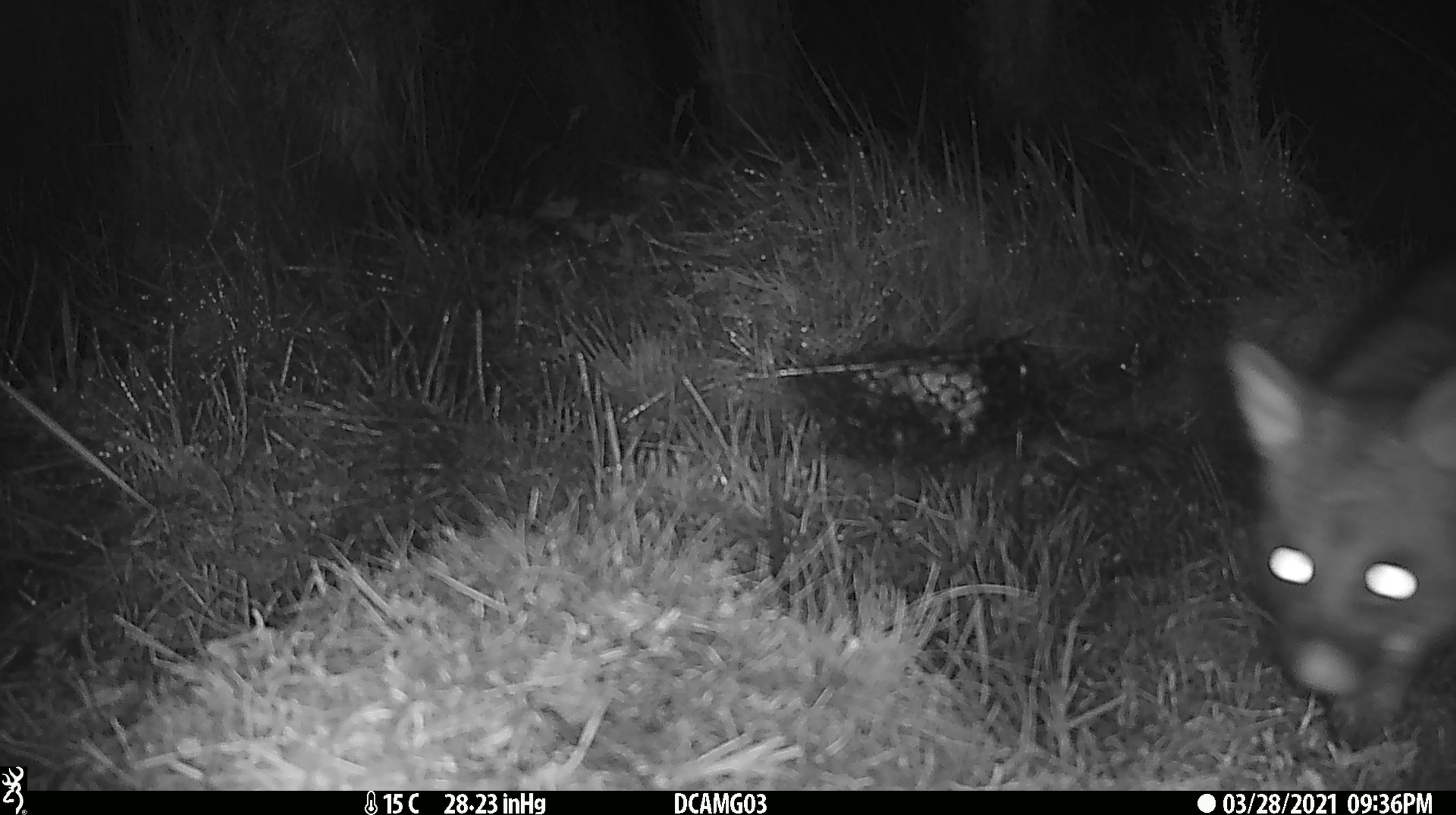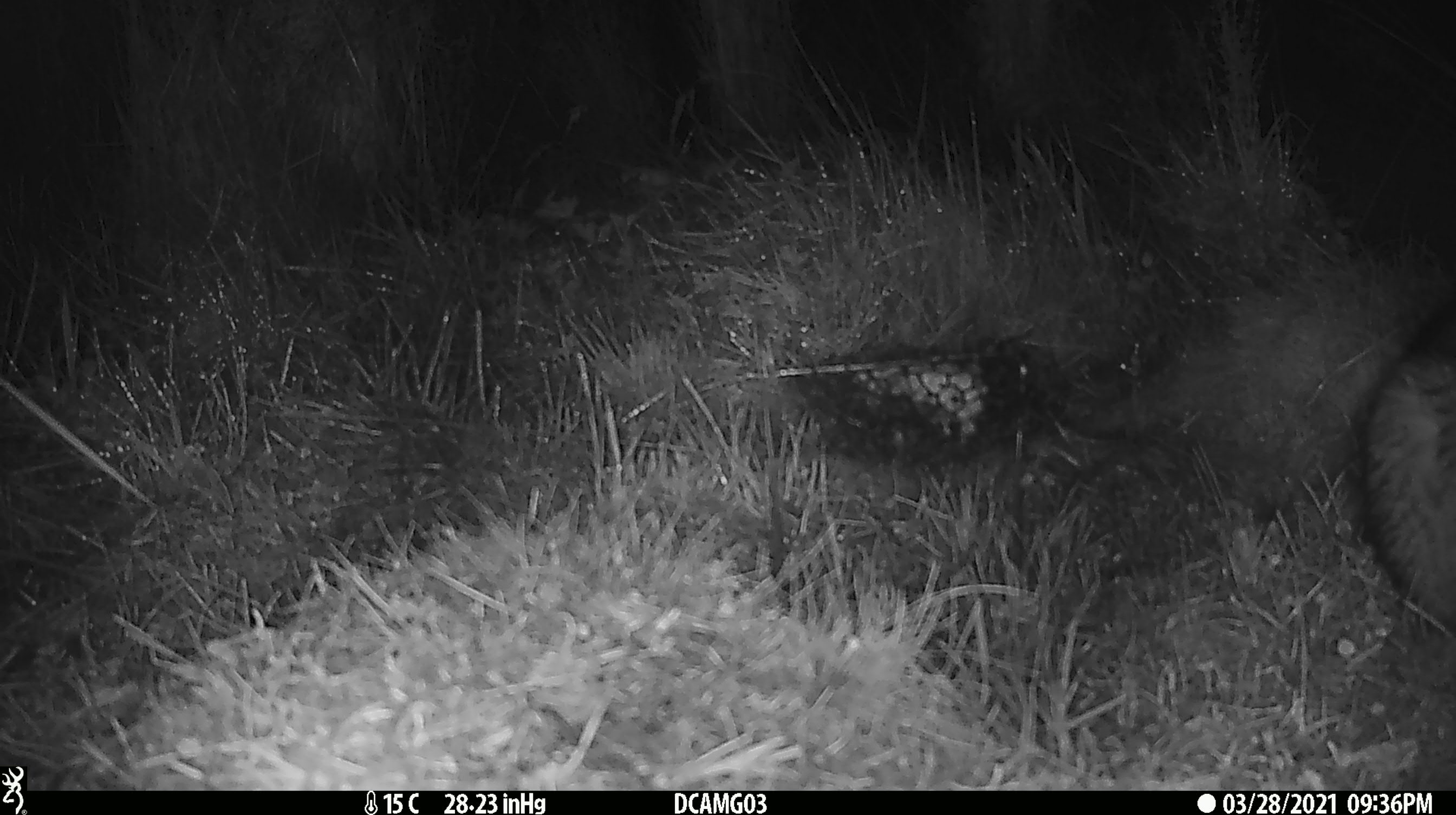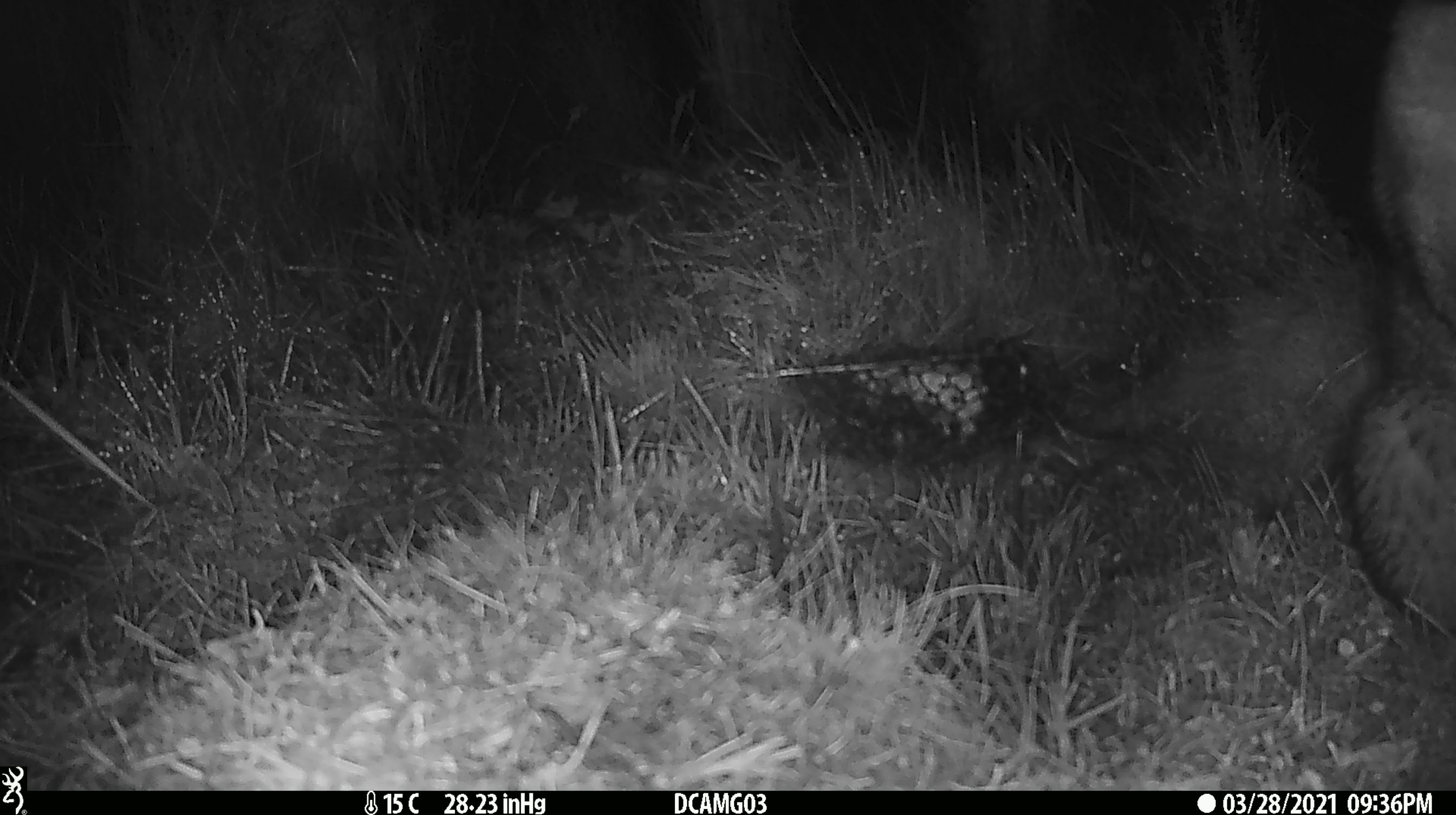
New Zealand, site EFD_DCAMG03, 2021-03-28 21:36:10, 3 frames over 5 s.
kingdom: Animalia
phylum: Chordata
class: Mammalia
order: Diprotodontia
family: Phalangeridae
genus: Trichosurus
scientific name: Trichosurus vulpecula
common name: common brushtail possum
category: possum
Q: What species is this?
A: Possum (common brushtail possum) (Trichosurus vulpecula).